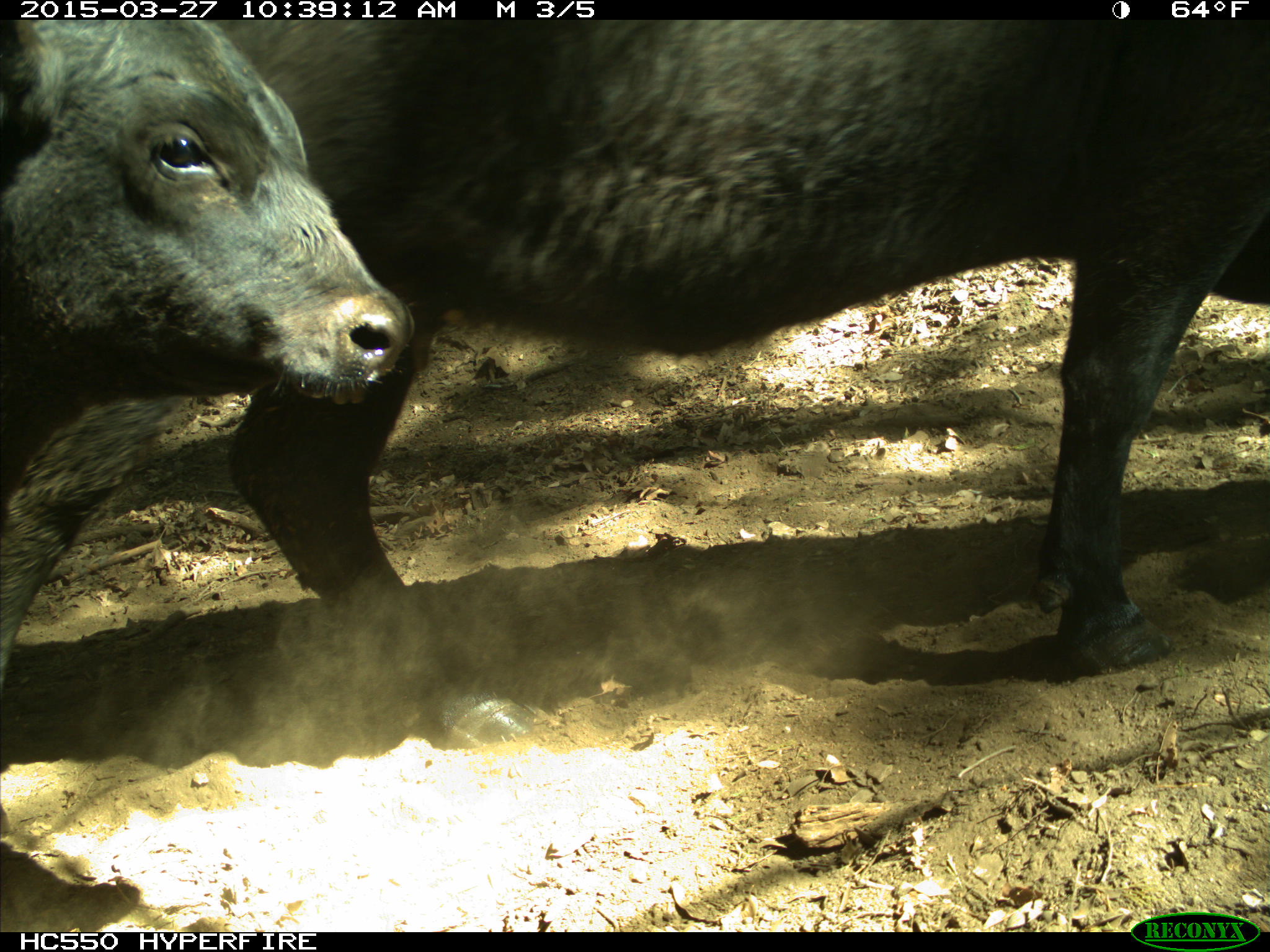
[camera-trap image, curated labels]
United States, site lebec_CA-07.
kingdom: Animalia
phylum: Chordata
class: Mammalia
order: Artiodactyla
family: Bovidae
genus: Bos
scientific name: Bos taurus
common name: domestic cow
Bos taurus (domestic cow).